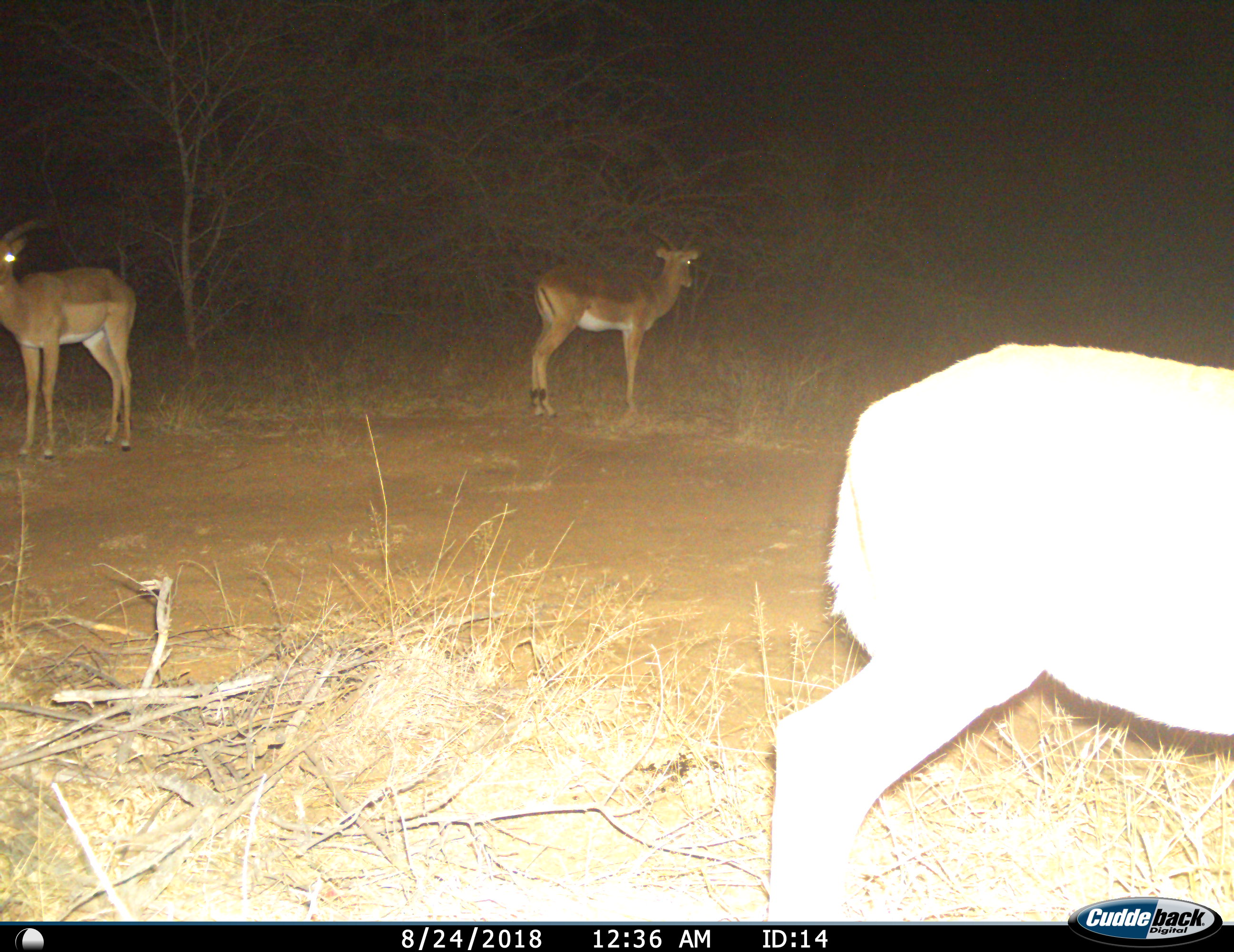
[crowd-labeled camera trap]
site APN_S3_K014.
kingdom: Animalia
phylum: Chordata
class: Mammalia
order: Artiodactyla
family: Bovidae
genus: Aepyceros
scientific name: Aepyceros melampus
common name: impala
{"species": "impala (Aepyceros melampus)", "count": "3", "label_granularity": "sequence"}